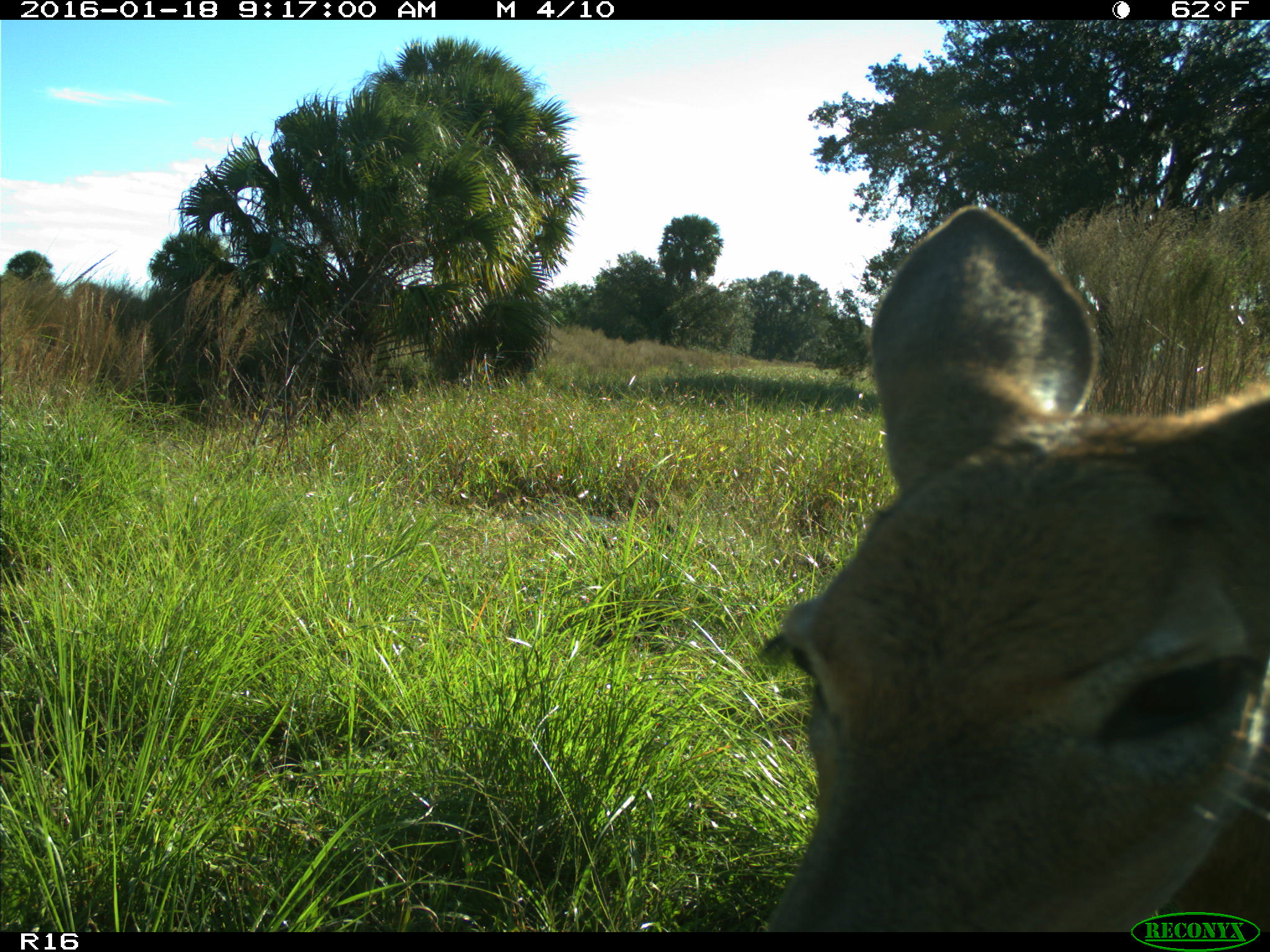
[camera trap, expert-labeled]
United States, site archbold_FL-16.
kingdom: Animalia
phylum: Chordata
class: Mammalia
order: Artiodactyla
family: Cervidae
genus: Odocoileus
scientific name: Odocoileus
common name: deer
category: unidentified deer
Unidentified deer (deer) (Odocoileus).